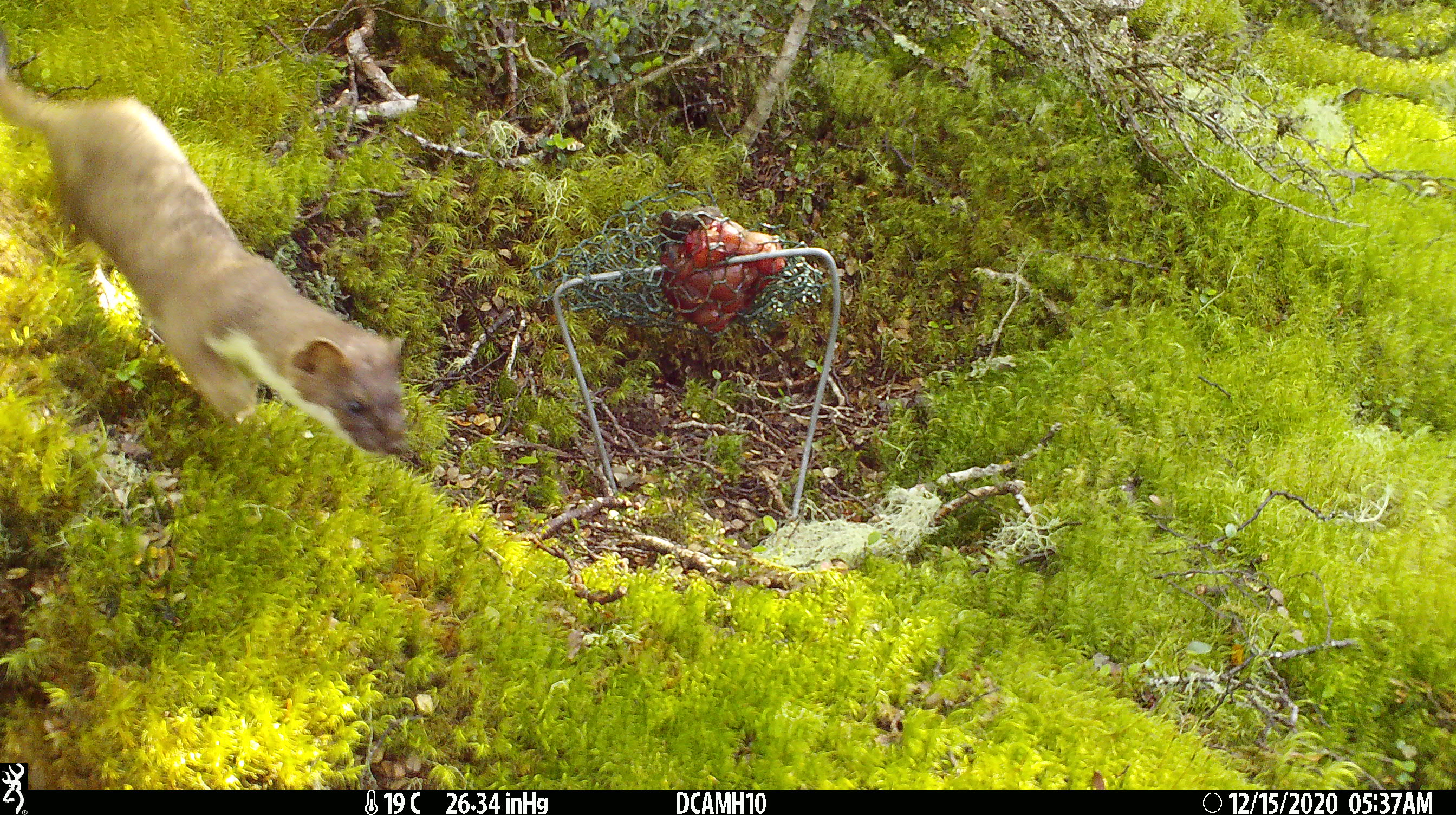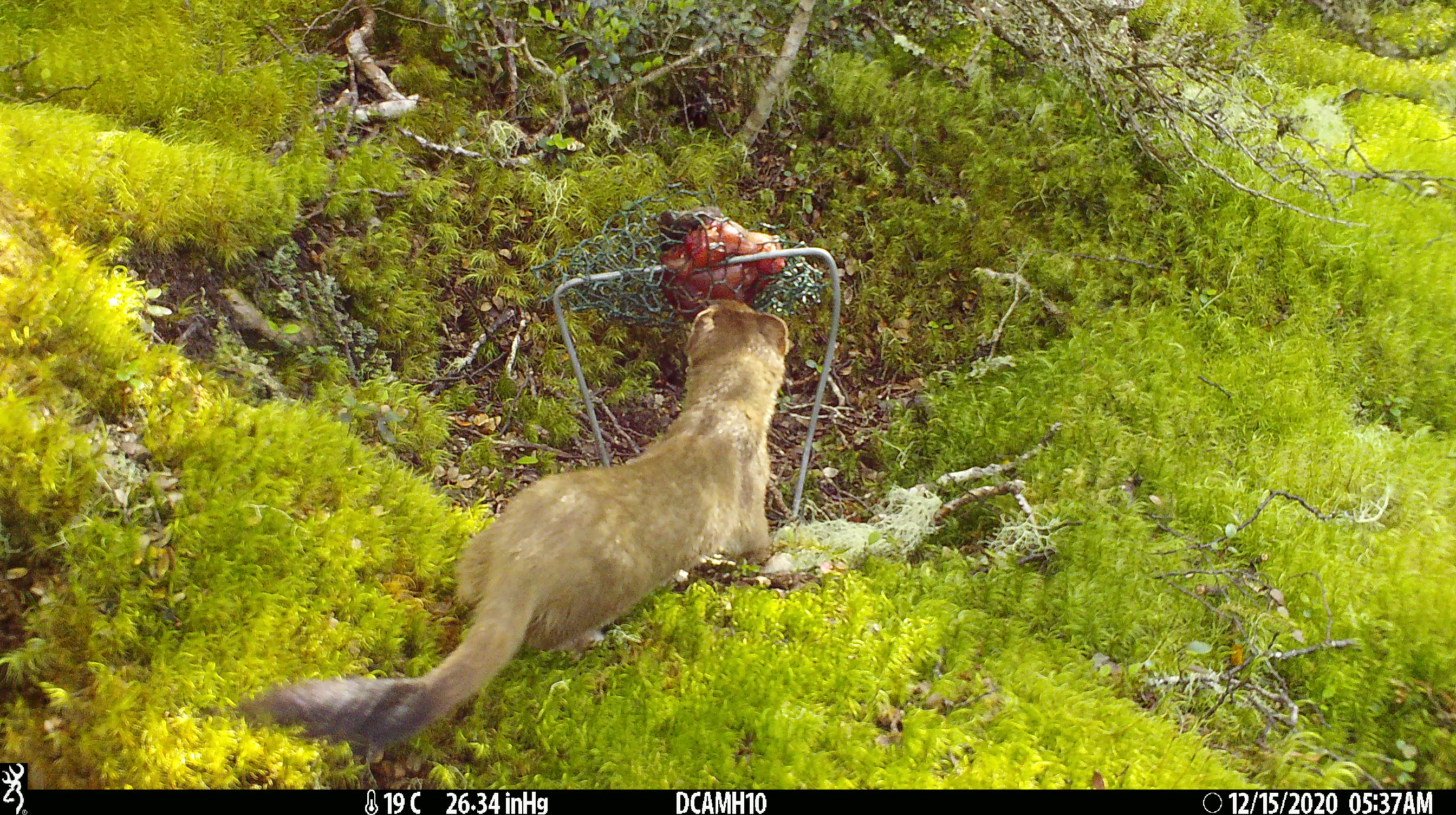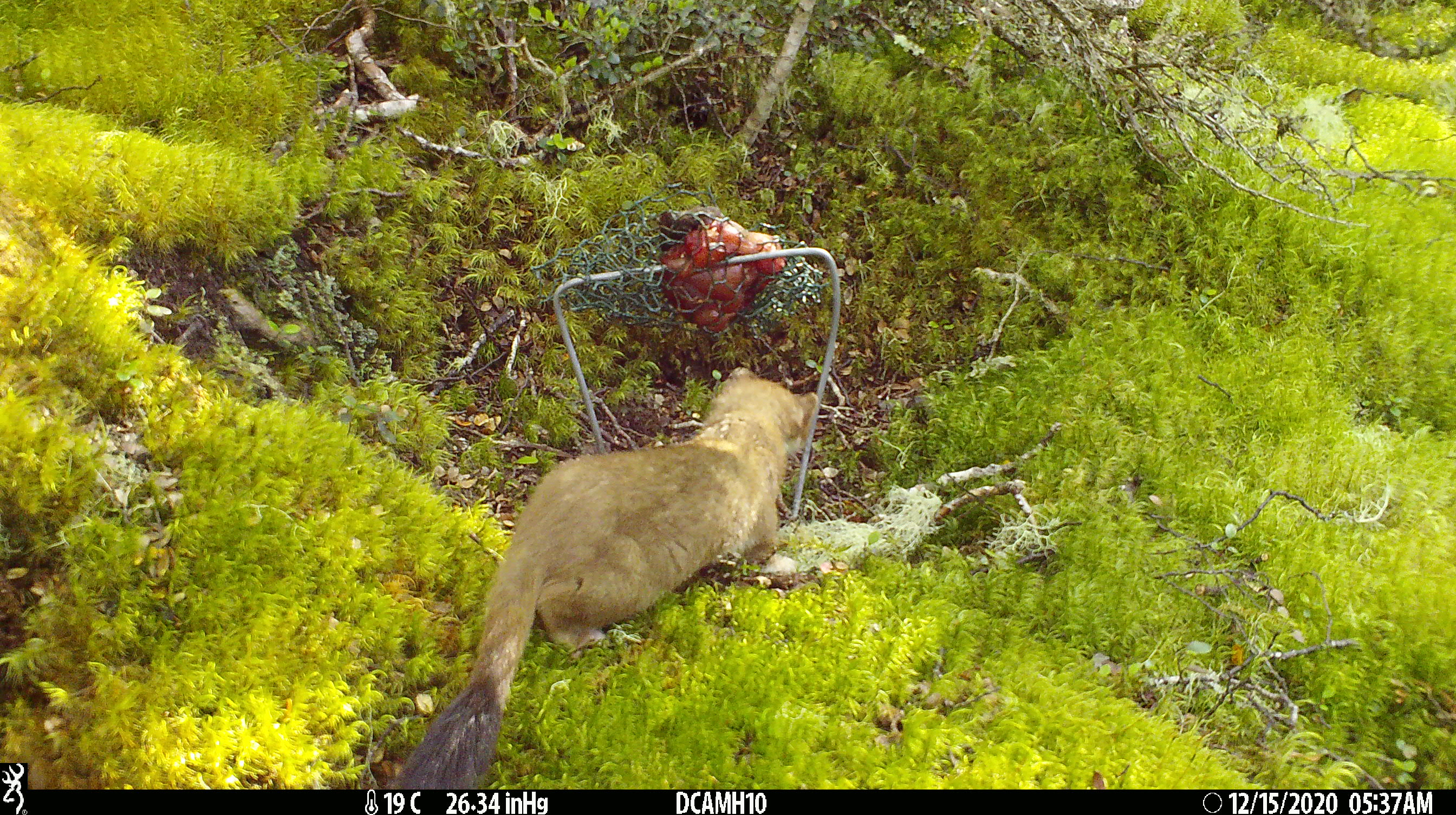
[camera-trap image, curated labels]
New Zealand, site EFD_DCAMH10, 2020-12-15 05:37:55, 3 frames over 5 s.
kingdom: Animalia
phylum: Chordata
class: Mammalia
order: Carnivora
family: Mustelidae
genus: Mustela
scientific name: Mustela erminea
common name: stoat